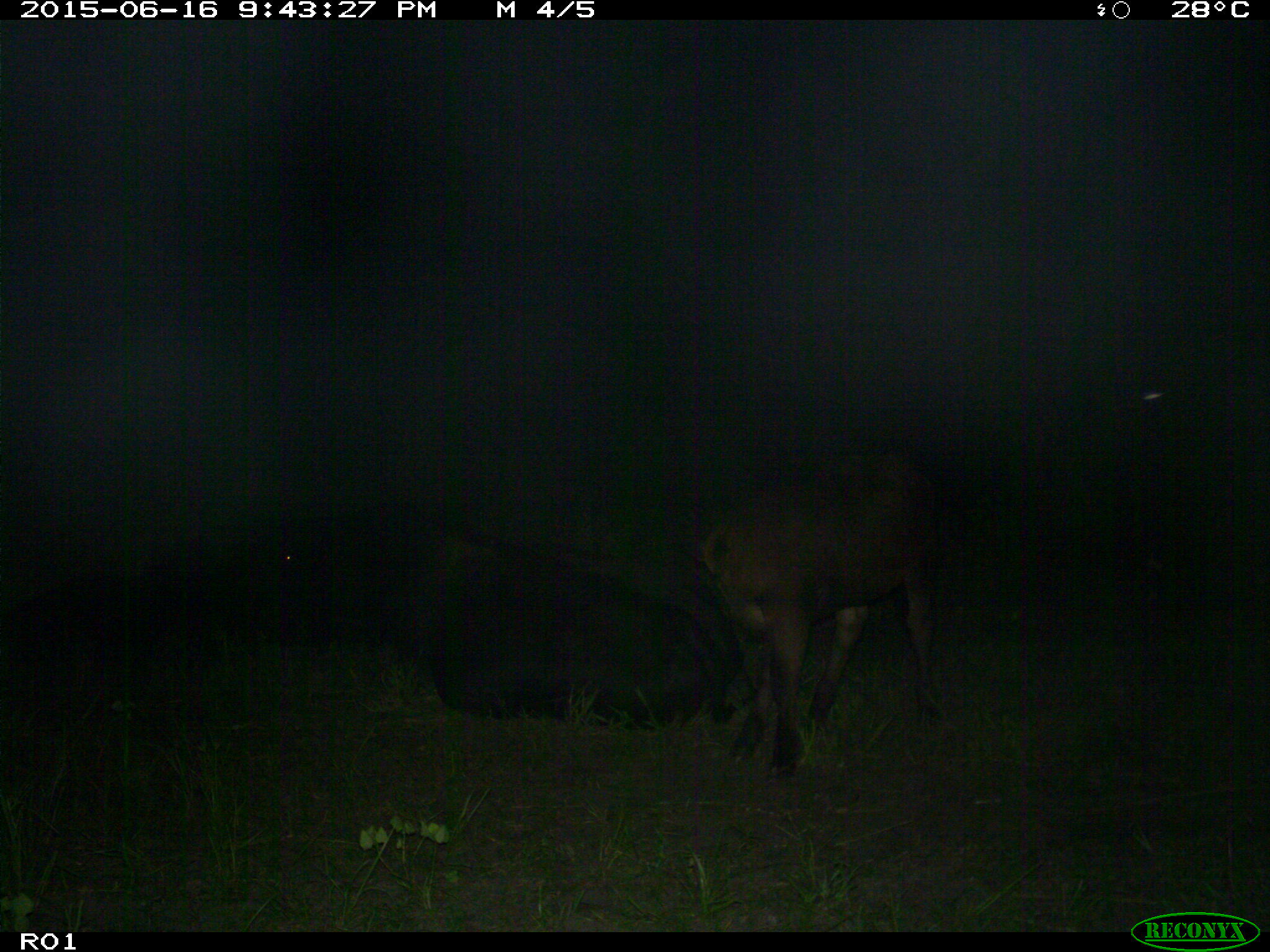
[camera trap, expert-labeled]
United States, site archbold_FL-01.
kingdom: Animalia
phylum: Chordata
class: Mammalia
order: Artiodactyla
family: Bovidae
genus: Bos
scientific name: Bos taurus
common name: domestic cow